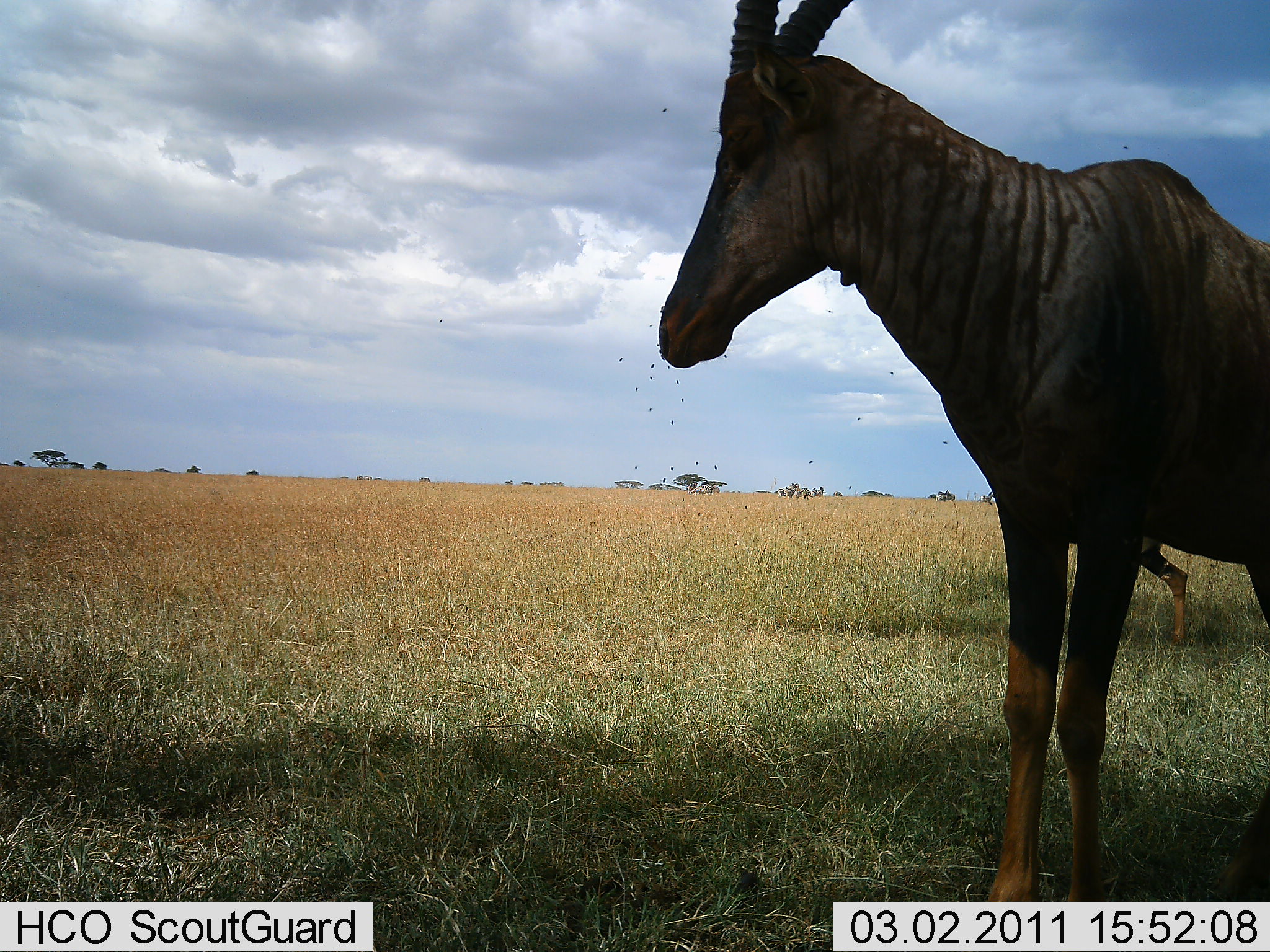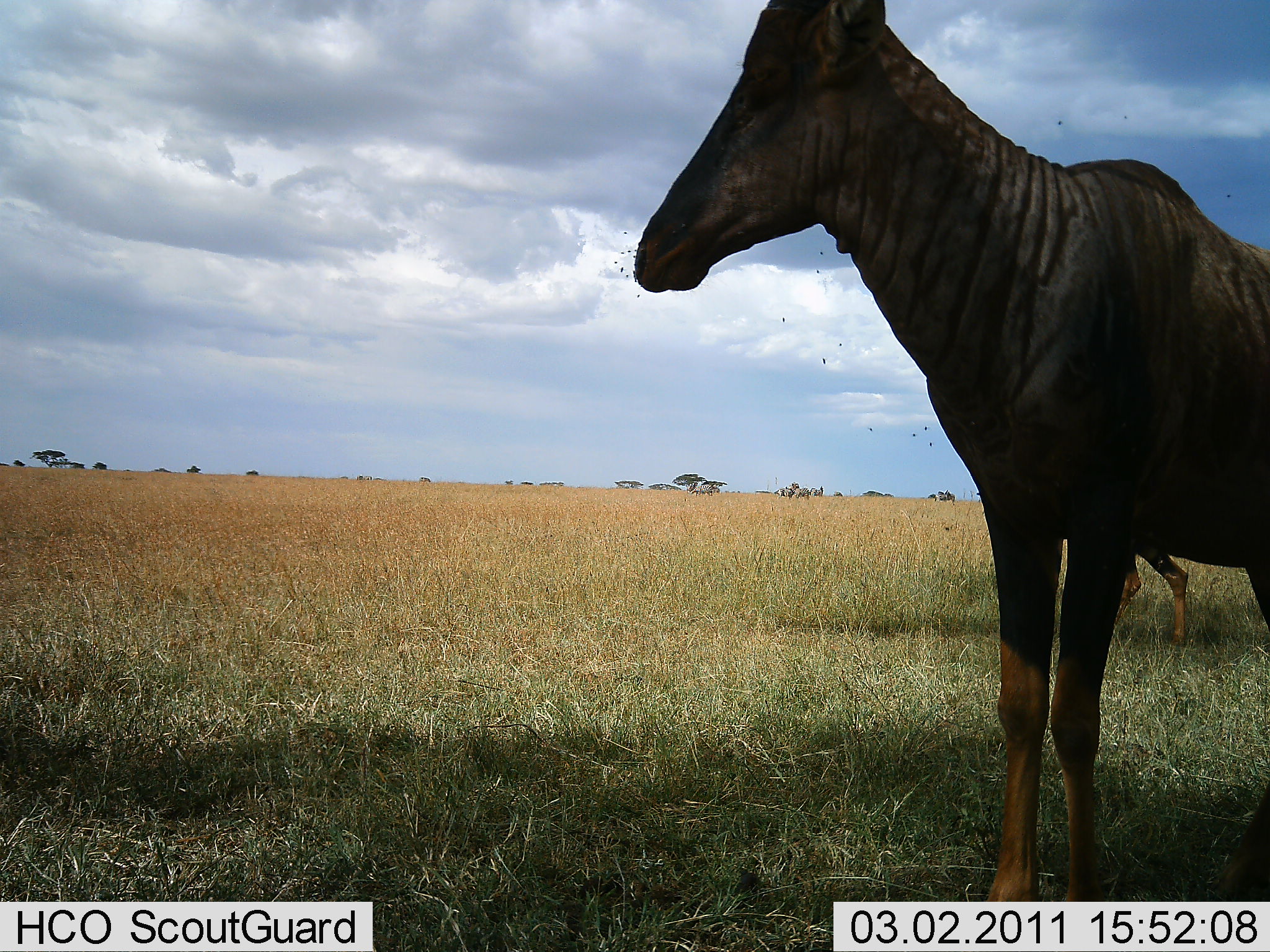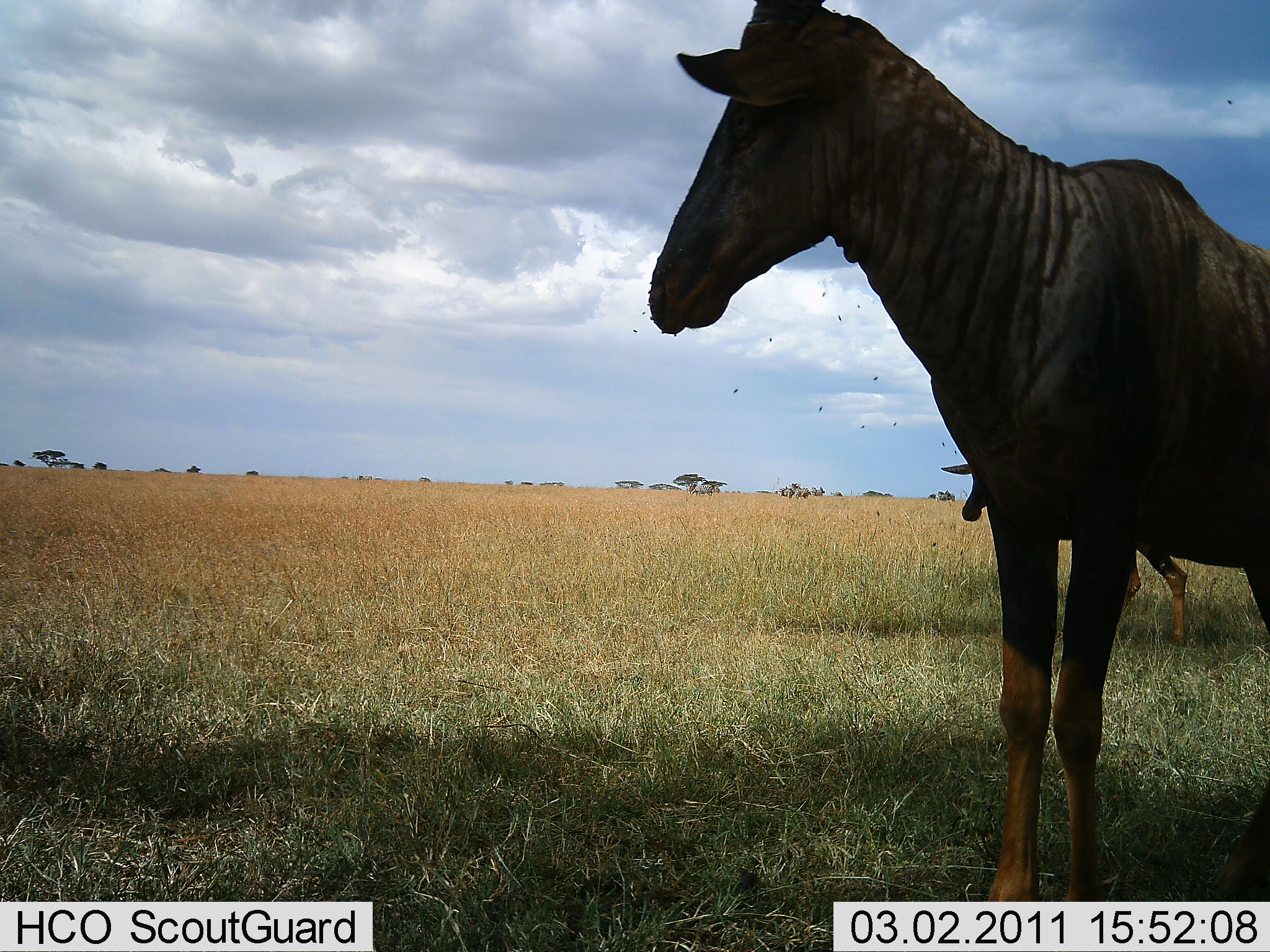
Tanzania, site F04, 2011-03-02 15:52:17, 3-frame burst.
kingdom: Animalia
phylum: Chordata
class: Mammalia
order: Artiodactyla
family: Bovidae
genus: Damaliscus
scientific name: Damaliscus lunatus jimela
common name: topi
Topi (Damaliscus lunatus jimela), count 2. Behavior (volunteer vote fractions): standing 100%, resting 0%, moving 0%, interacting 0%. Young present (vote fraction): 9%. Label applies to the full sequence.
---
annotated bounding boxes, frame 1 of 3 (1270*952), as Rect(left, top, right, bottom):
animal: Rect(653, 0, 1268, 881)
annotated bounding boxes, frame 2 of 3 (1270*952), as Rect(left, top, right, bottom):
animal: Rect(634, 0, 1269, 902)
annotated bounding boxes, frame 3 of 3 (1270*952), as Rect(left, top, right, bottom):
animal: Rect(647, 0, 1270, 901); Rect(938, 463, 1189, 650)